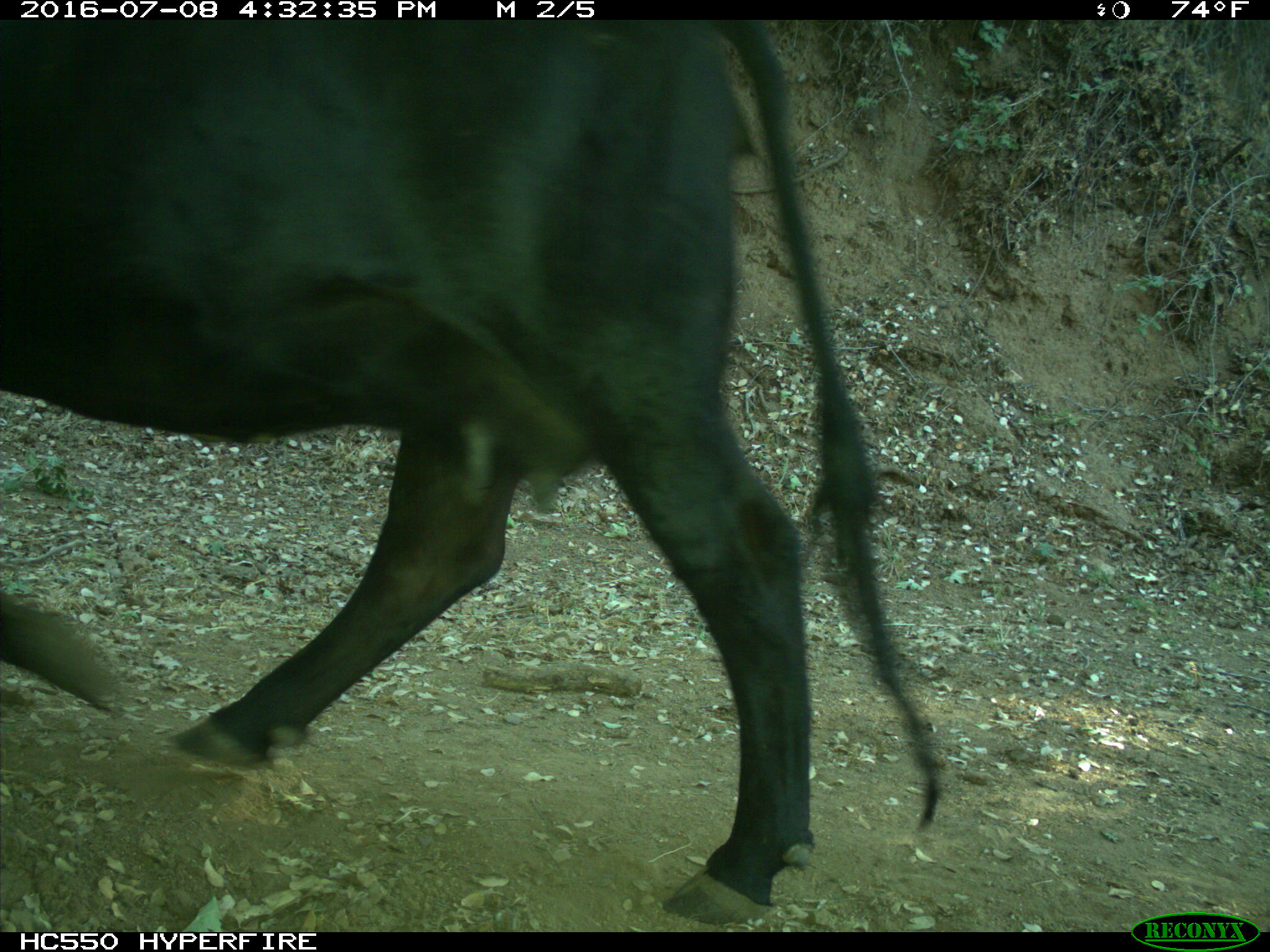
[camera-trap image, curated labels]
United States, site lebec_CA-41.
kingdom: Animalia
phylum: Chordata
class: Mammalia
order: Artiodactyla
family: Bovidae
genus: Bos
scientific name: Bos taurus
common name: domestic cow